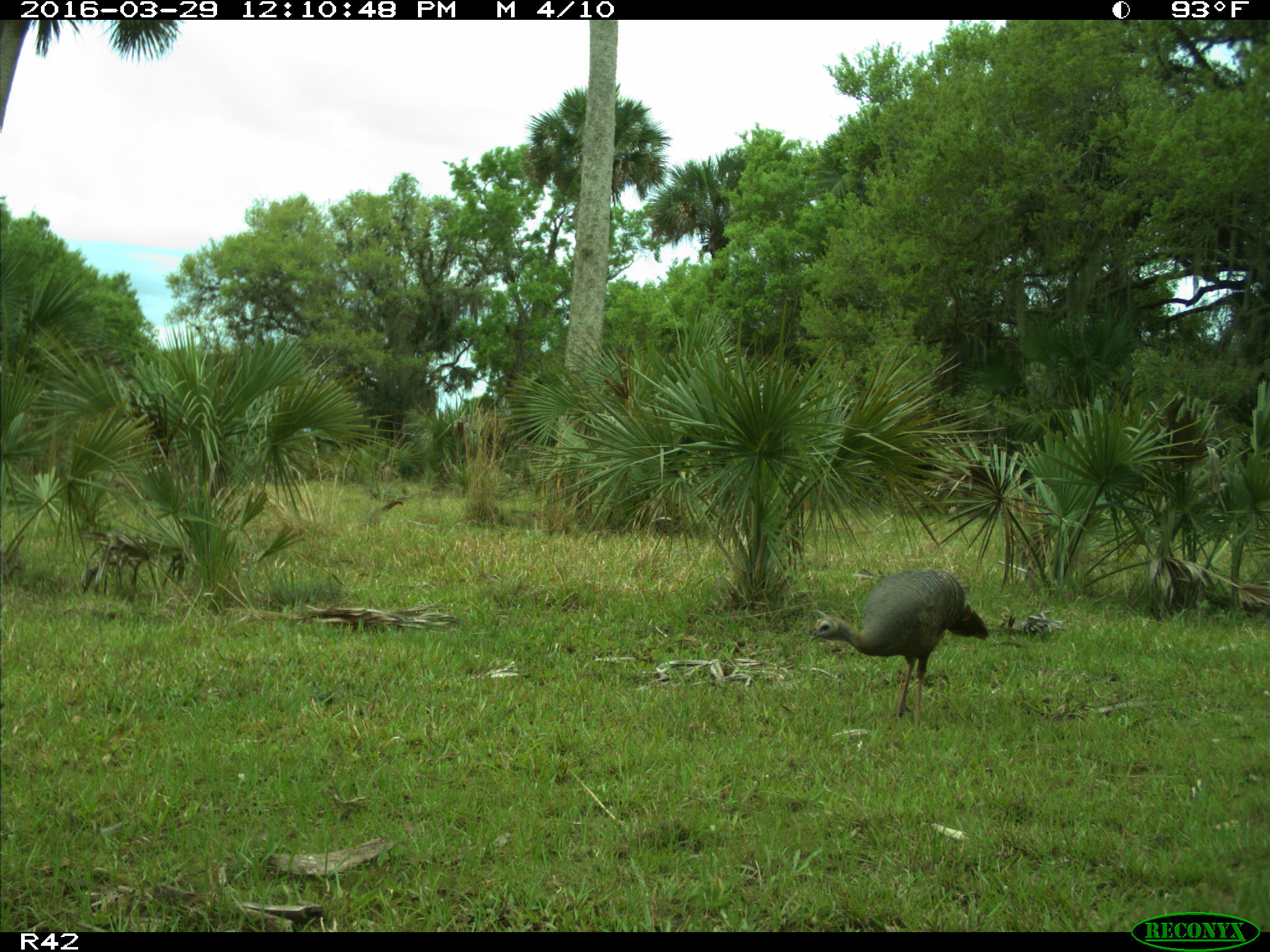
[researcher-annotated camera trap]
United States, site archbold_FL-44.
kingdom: Animalia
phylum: Chordata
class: Aves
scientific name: Aves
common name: birds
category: unidentified bird